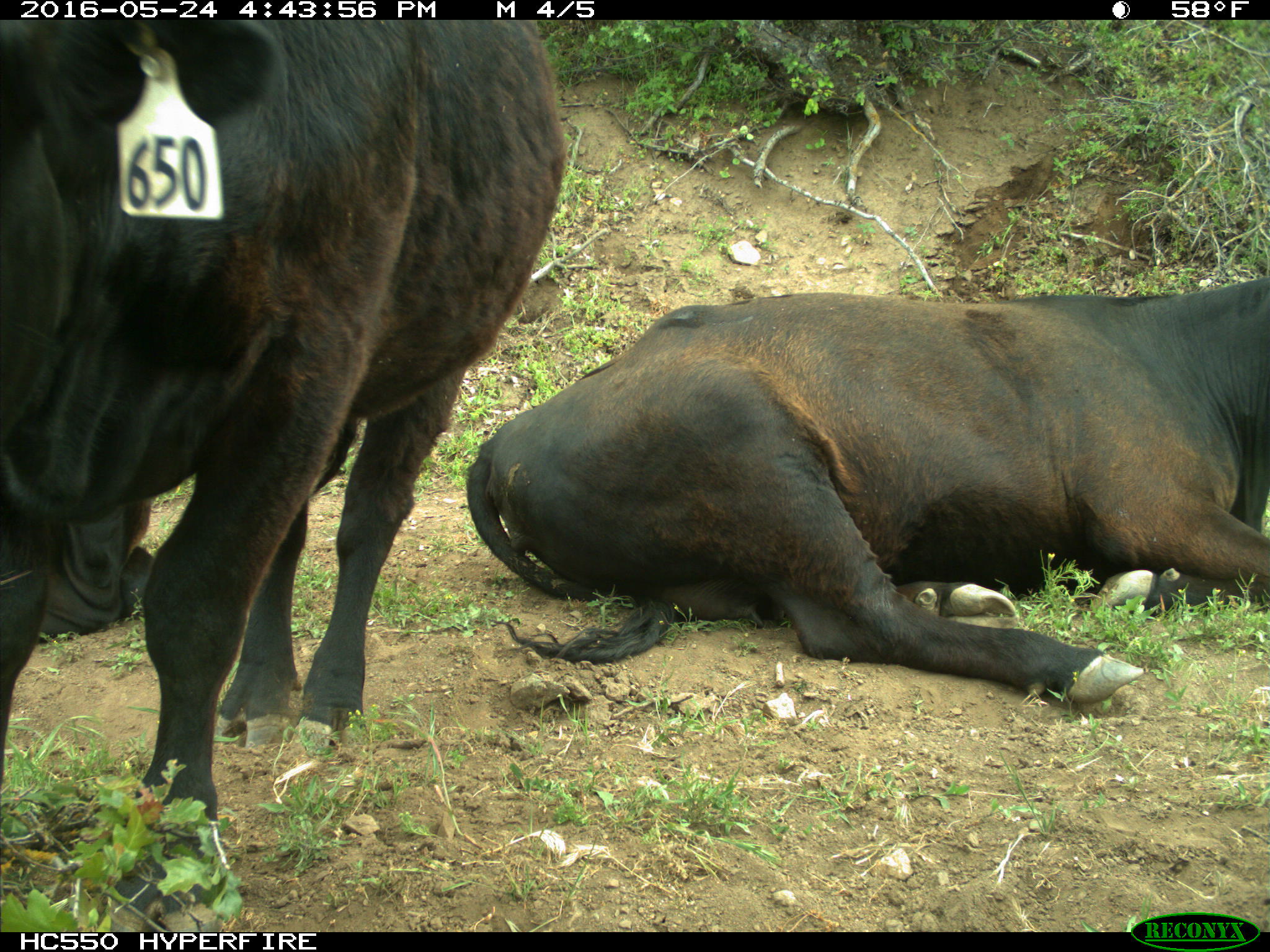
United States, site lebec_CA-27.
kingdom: Animalia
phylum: Chordata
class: Mammalia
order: Artiodactyla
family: Bovidae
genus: Bos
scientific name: Bos taurus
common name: domestic cow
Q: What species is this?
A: Bos taurus (domestic cow).